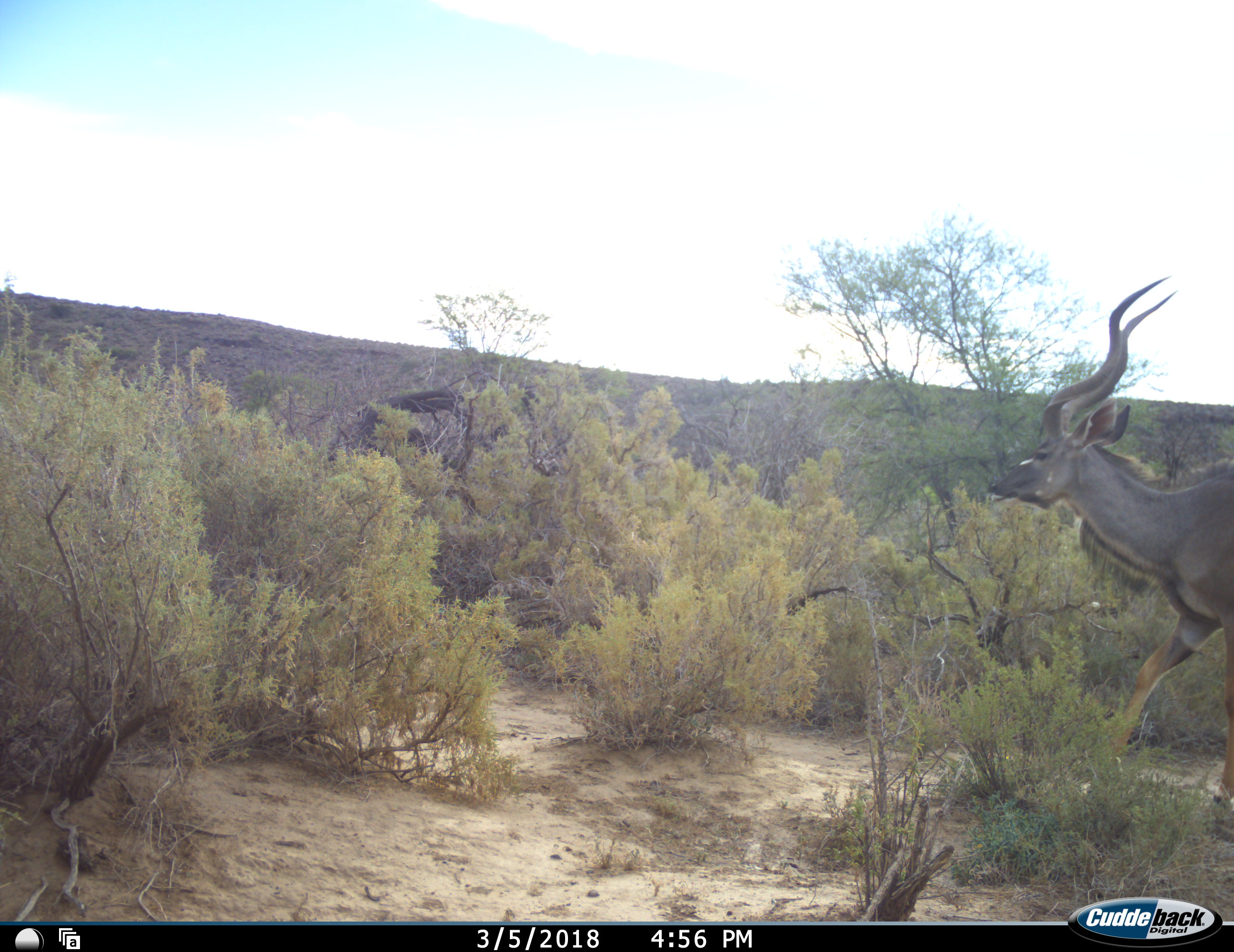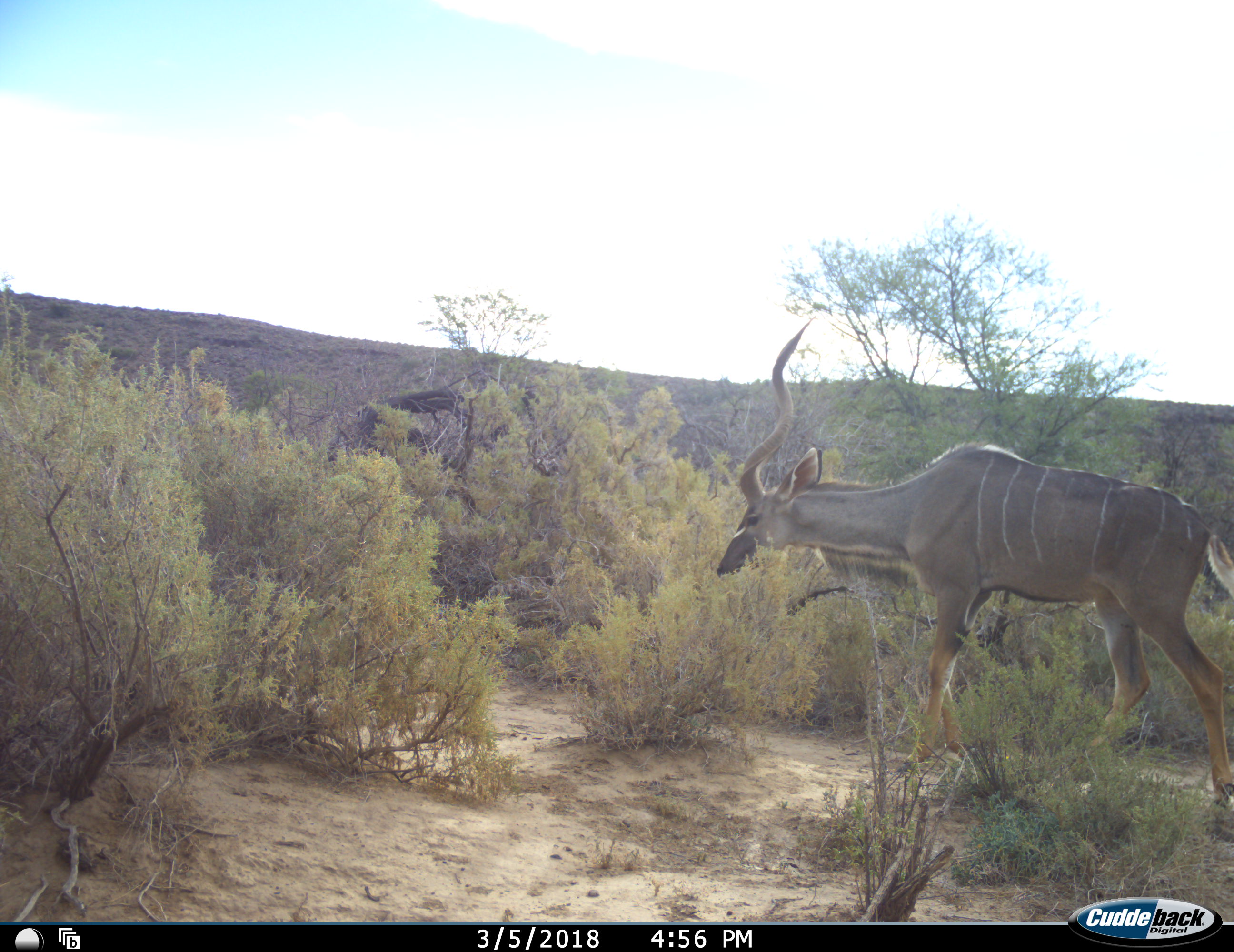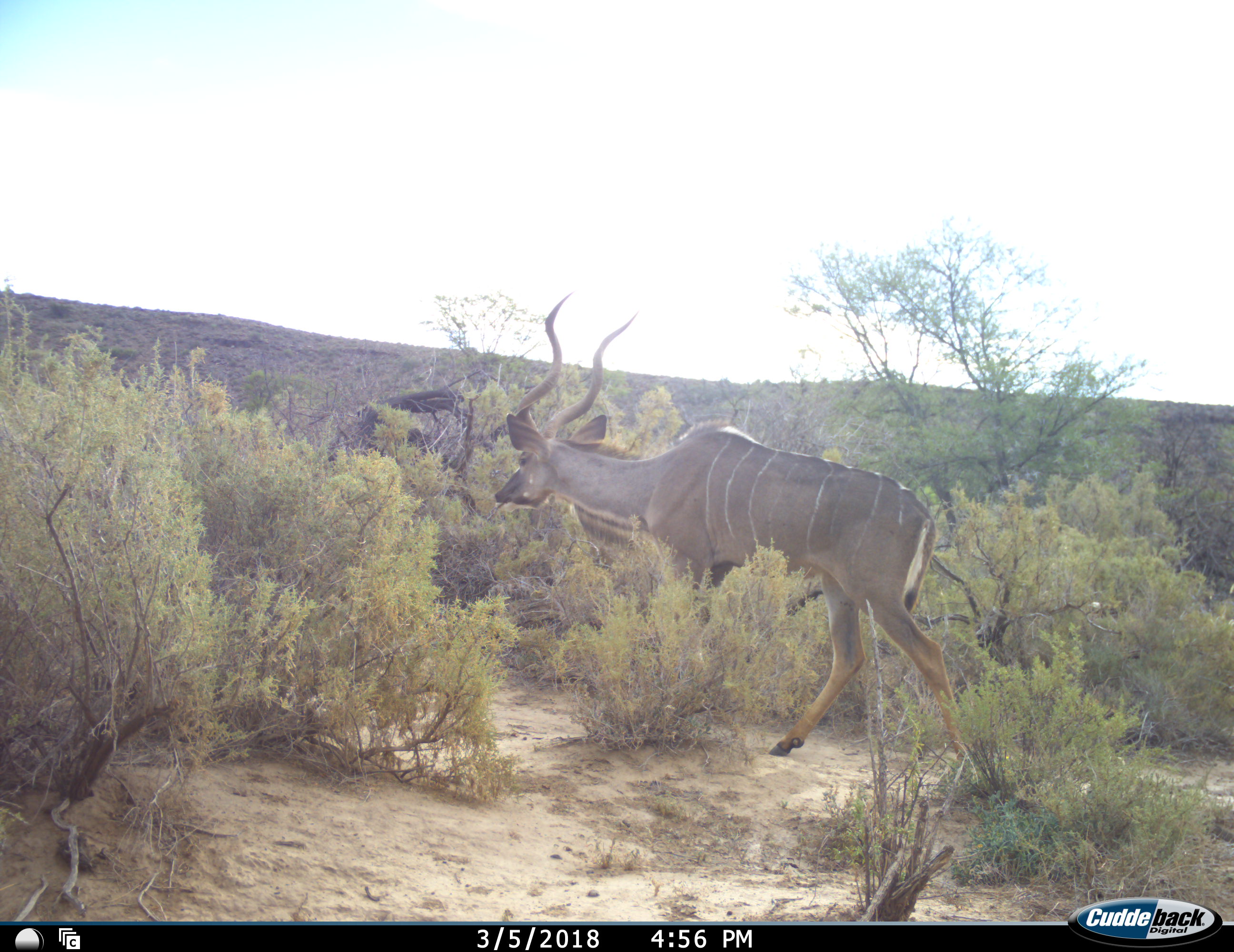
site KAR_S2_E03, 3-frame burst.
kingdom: Animalia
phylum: Chordata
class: Mammalia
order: Artiodactyla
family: Bovidae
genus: Tragelaphus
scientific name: Tragelaphus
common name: kudu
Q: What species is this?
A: Kudu (Tragelaphus).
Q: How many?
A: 1.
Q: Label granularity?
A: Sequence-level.